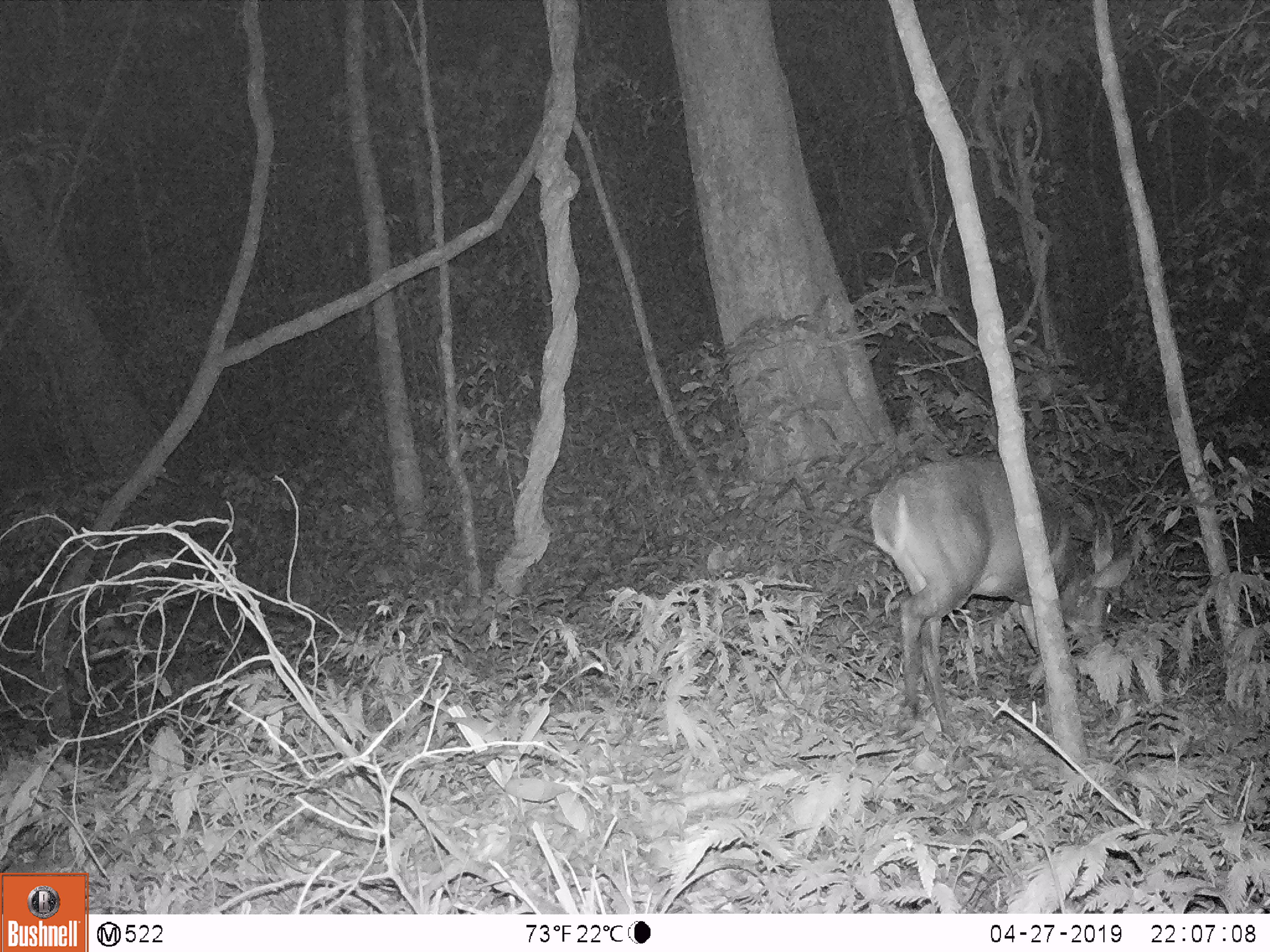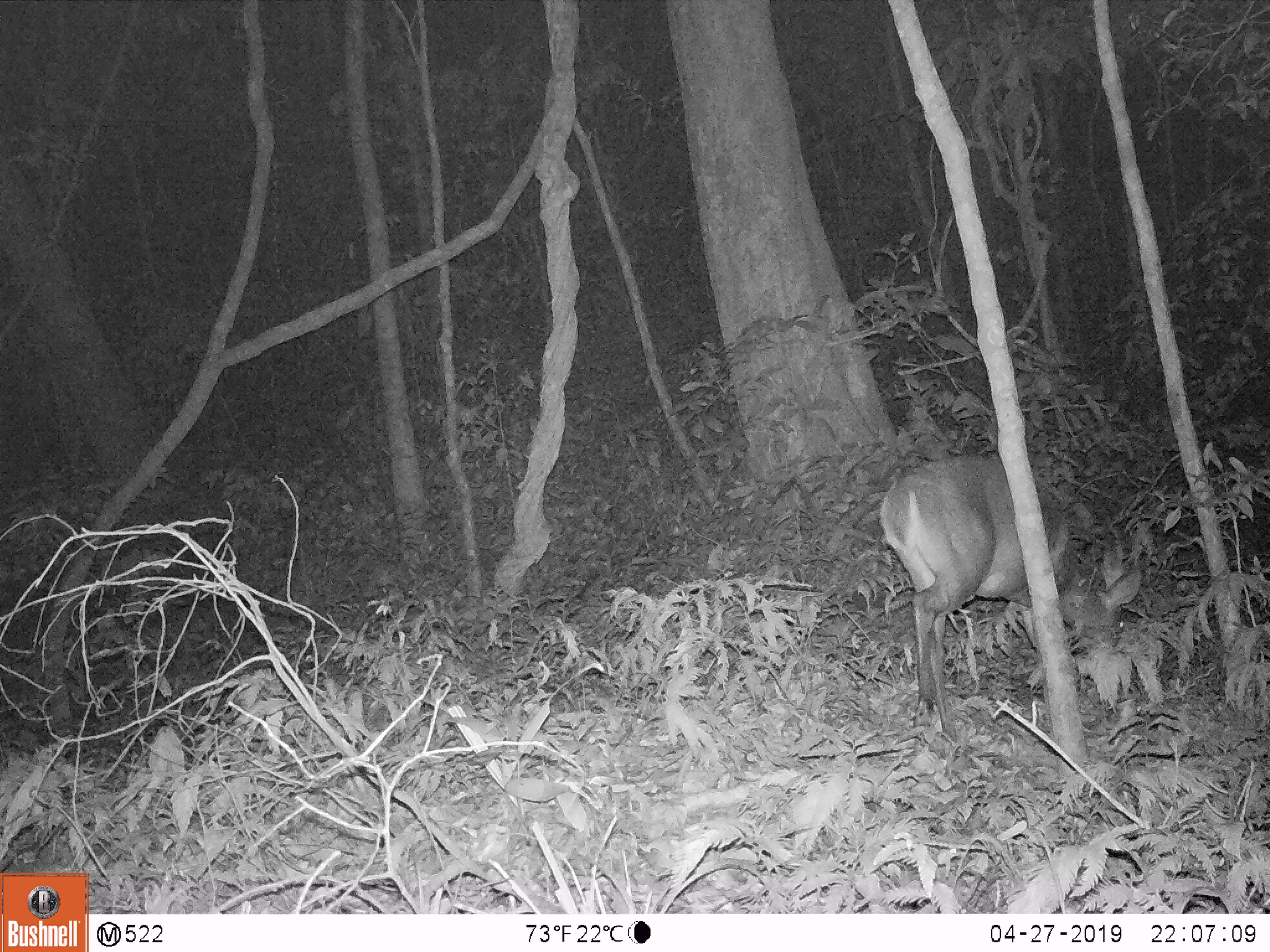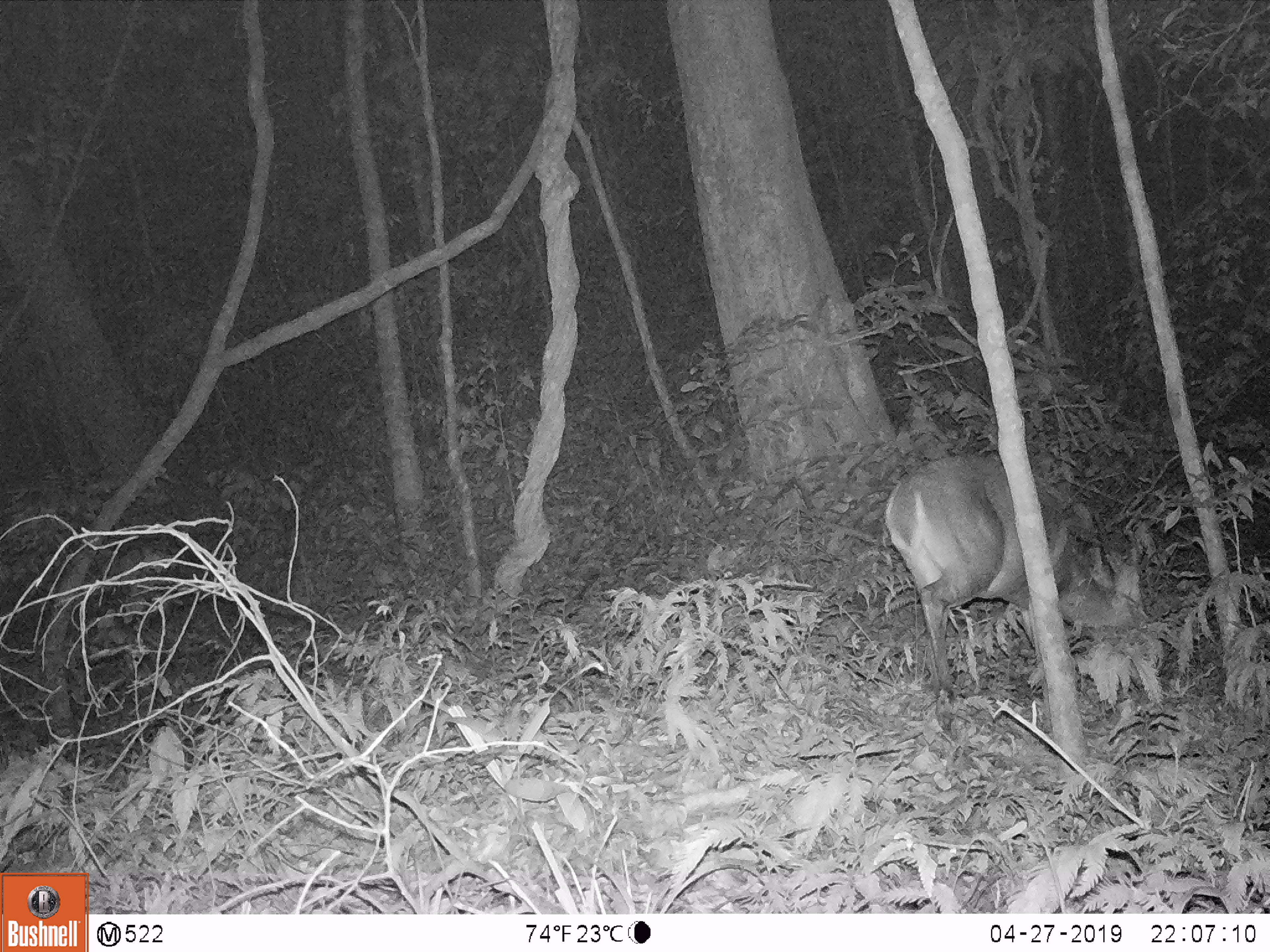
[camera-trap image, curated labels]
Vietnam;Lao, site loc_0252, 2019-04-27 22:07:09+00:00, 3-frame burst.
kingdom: Animalia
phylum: Chordata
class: Mammalia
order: Artiodactyla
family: Cervidae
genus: Muntiacus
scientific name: Muntiacus vuquangensis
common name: large-antlered muntjac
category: large antlered muntjac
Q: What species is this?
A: Large antlered muntjac (large-antlered muntjac) (Muntiacus vuquangensis).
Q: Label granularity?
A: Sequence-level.